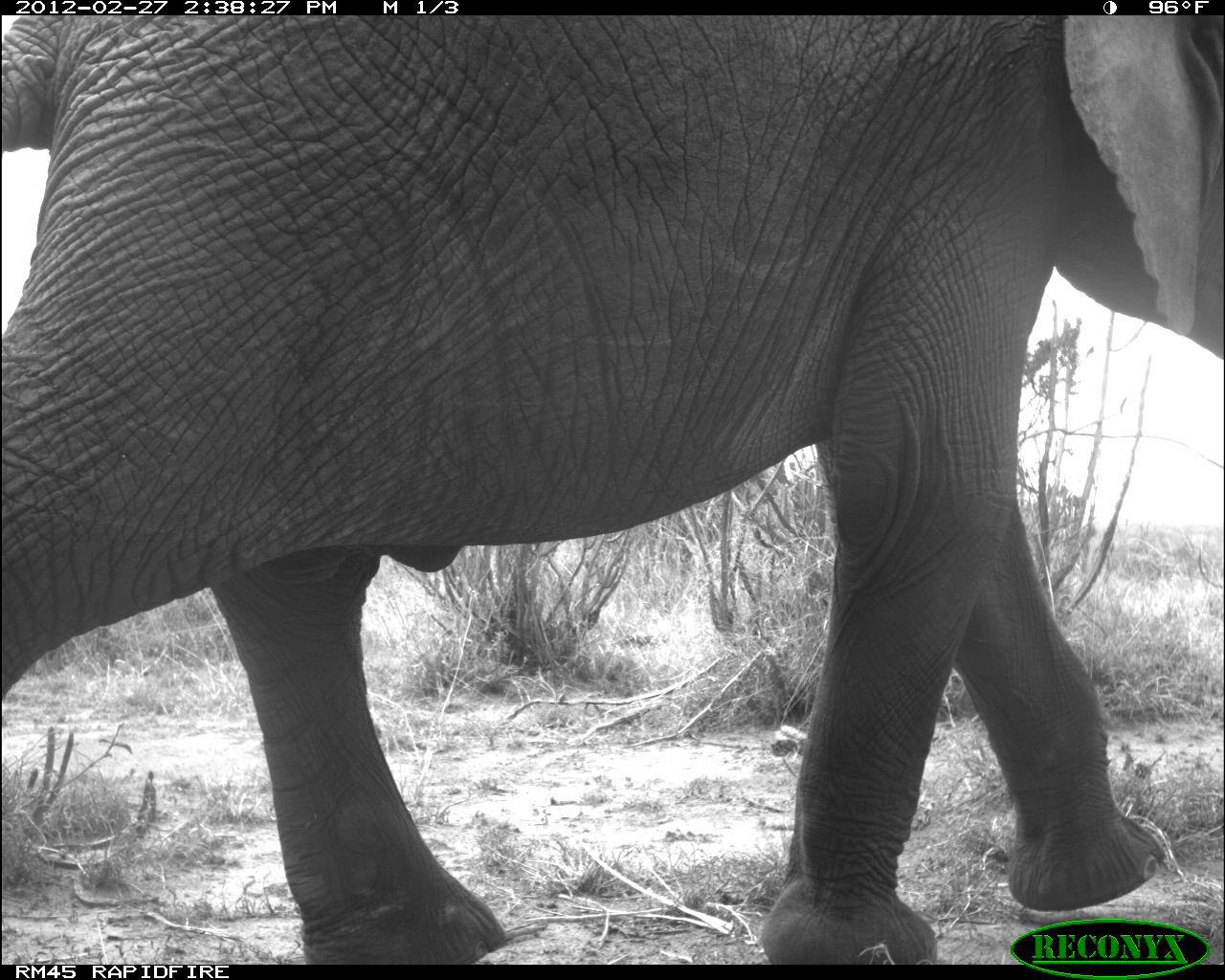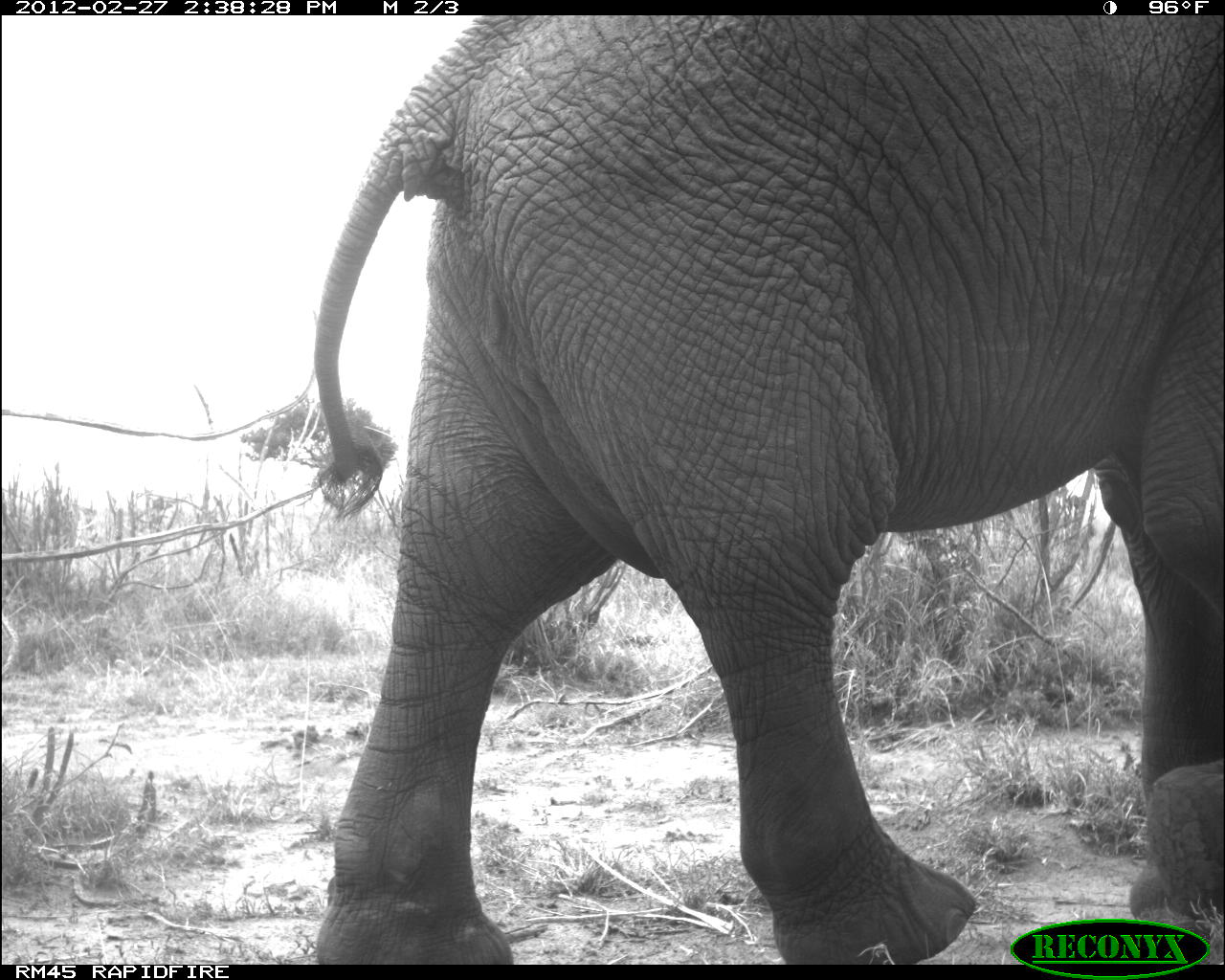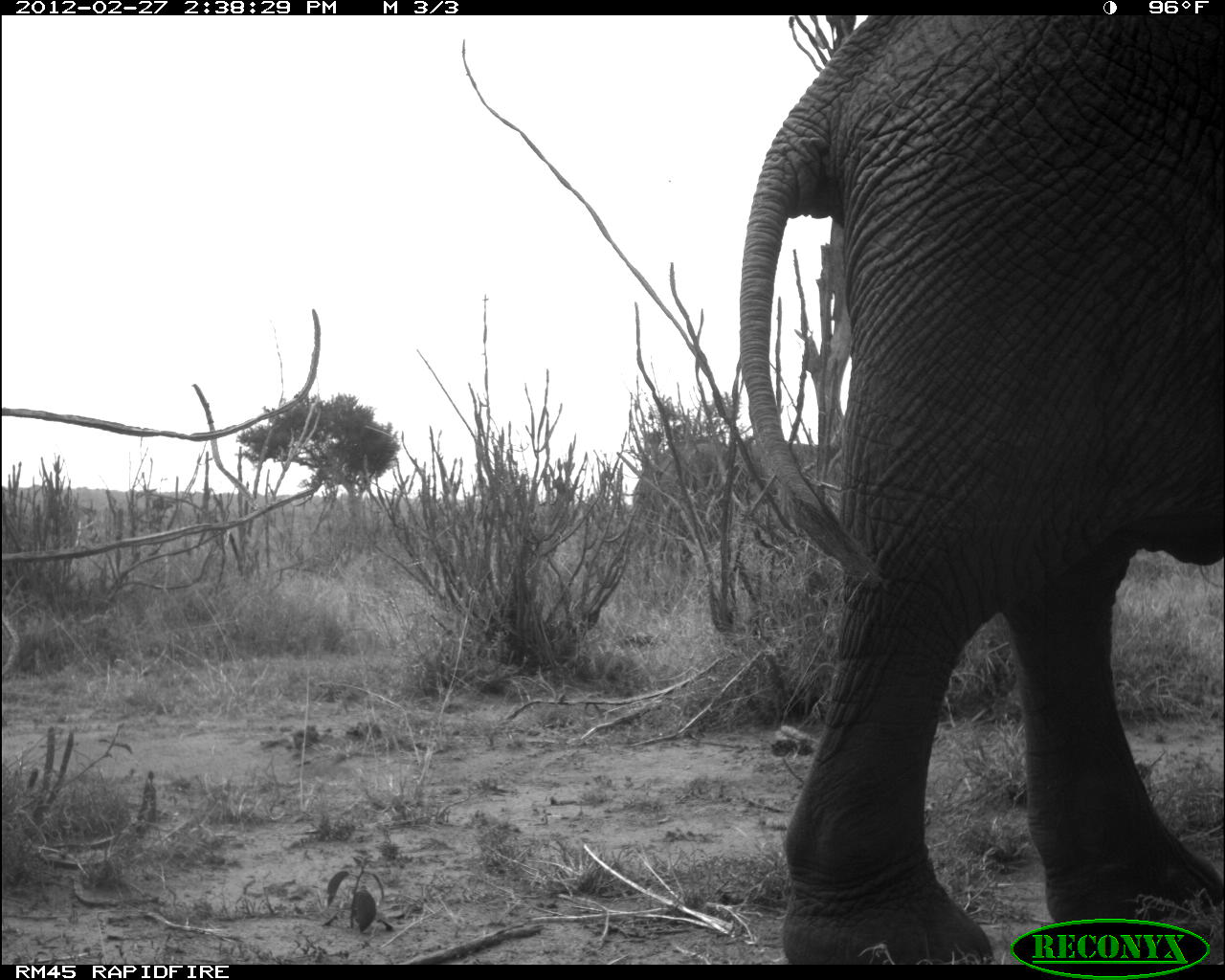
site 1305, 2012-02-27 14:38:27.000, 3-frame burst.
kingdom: Animalia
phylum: Chordata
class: Mammalia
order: Proboscidea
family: Elephantidae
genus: Loxodonta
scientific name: Loxodonta africana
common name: african bush elephant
Loxodonta africana (african bush elephant), count 1.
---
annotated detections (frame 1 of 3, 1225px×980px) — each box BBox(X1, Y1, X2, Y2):
loxodonta africana: BBox(0, 15, 1223, 963)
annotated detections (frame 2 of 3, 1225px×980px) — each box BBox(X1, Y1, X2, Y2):
loxodonta africana: BBox(316, 16, 1225, 963)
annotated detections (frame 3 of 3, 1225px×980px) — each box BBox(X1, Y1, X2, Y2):
loxodonta africana: BBox(739, 15, 1222, 965)